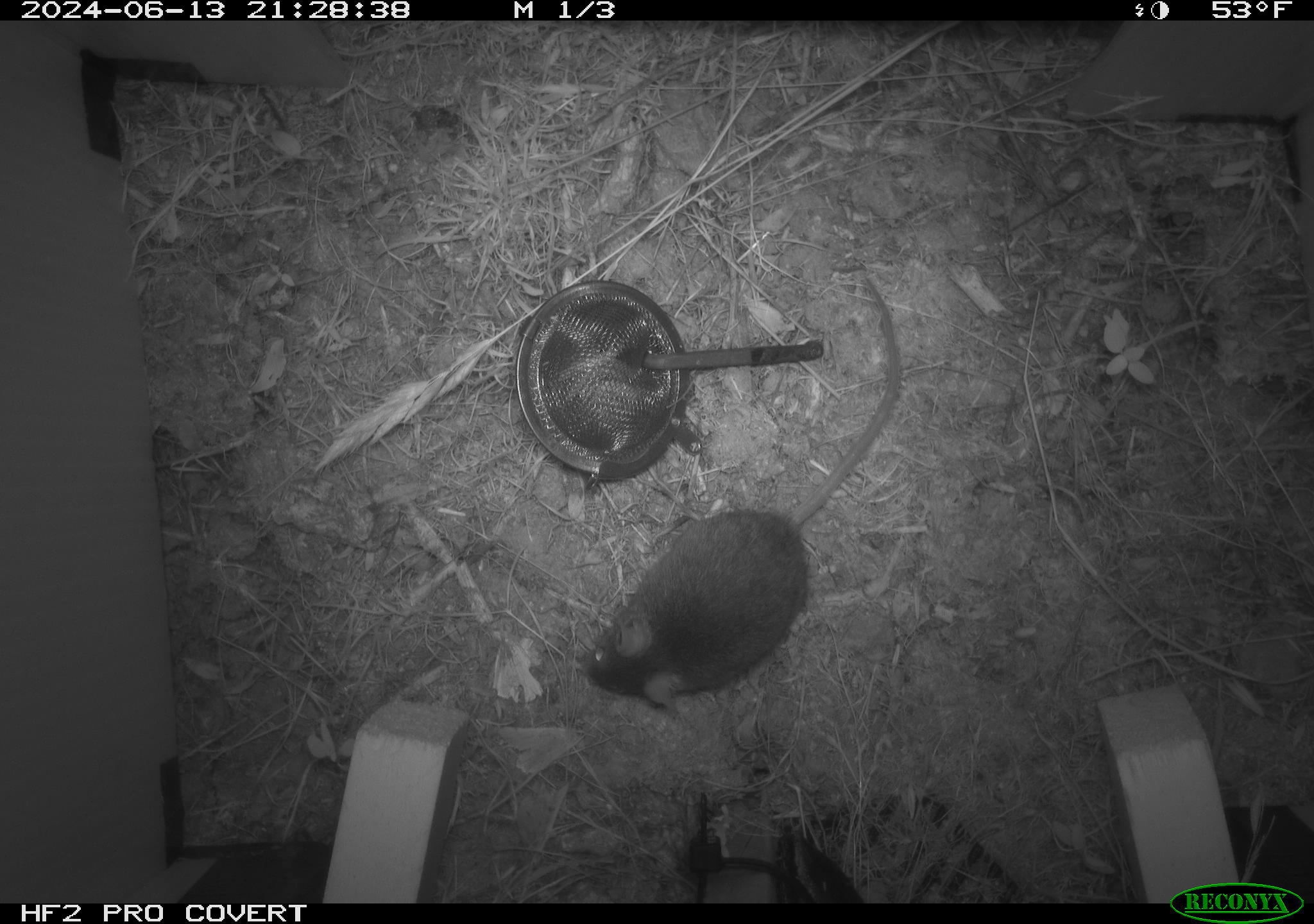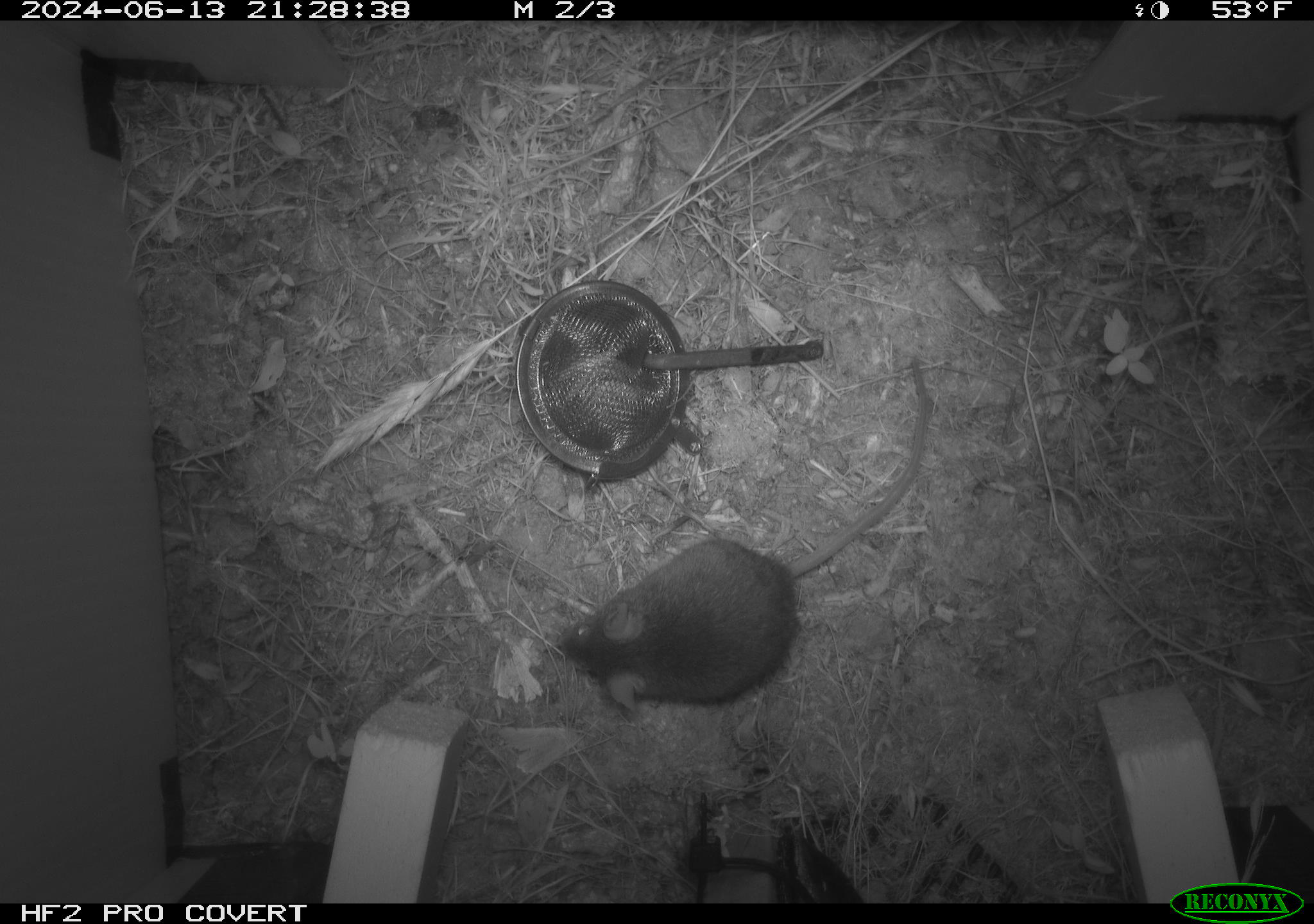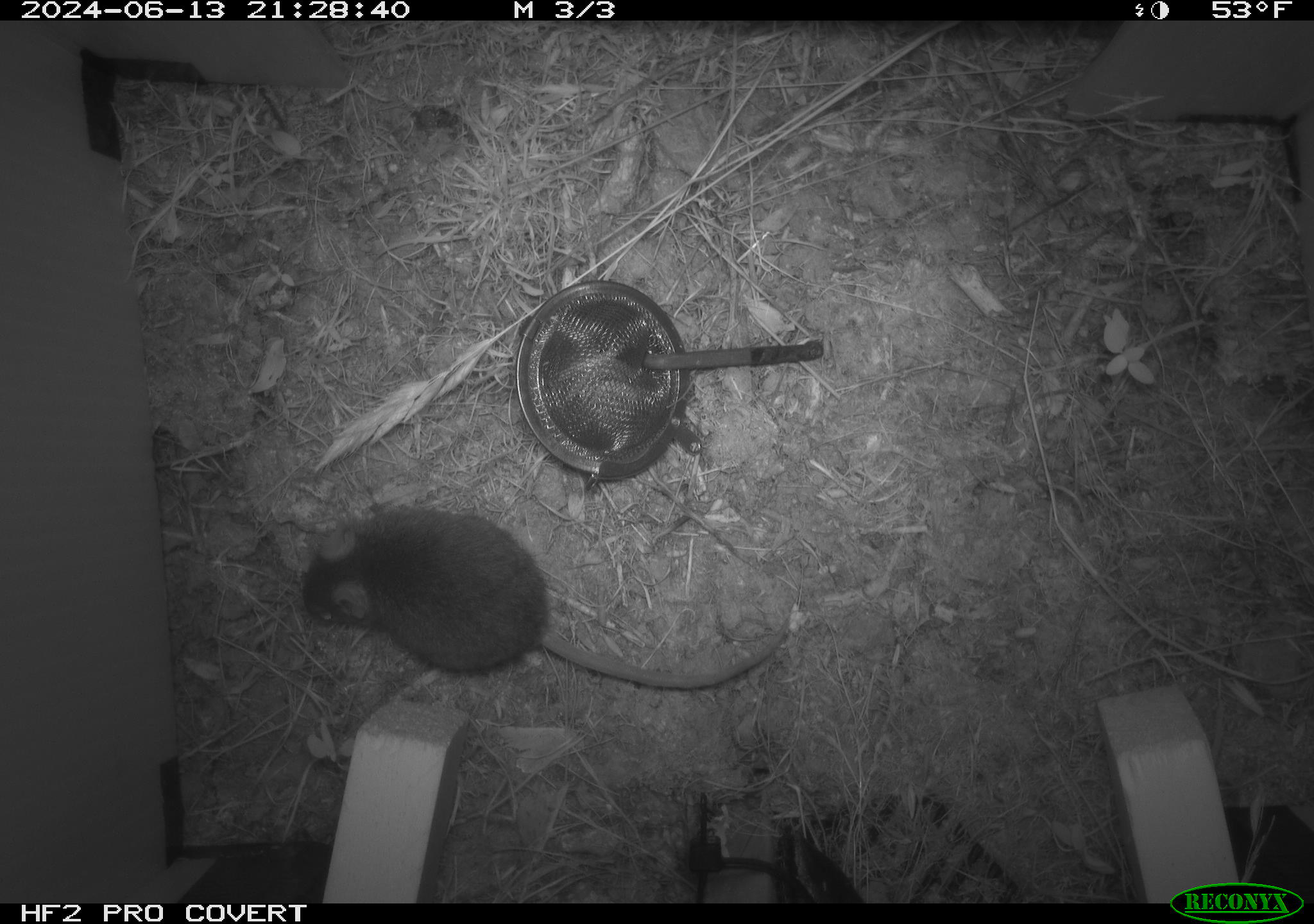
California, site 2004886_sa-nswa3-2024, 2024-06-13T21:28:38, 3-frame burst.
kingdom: Animalia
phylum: Chordata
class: Mammalia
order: Rodentia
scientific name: Rodentia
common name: rodent